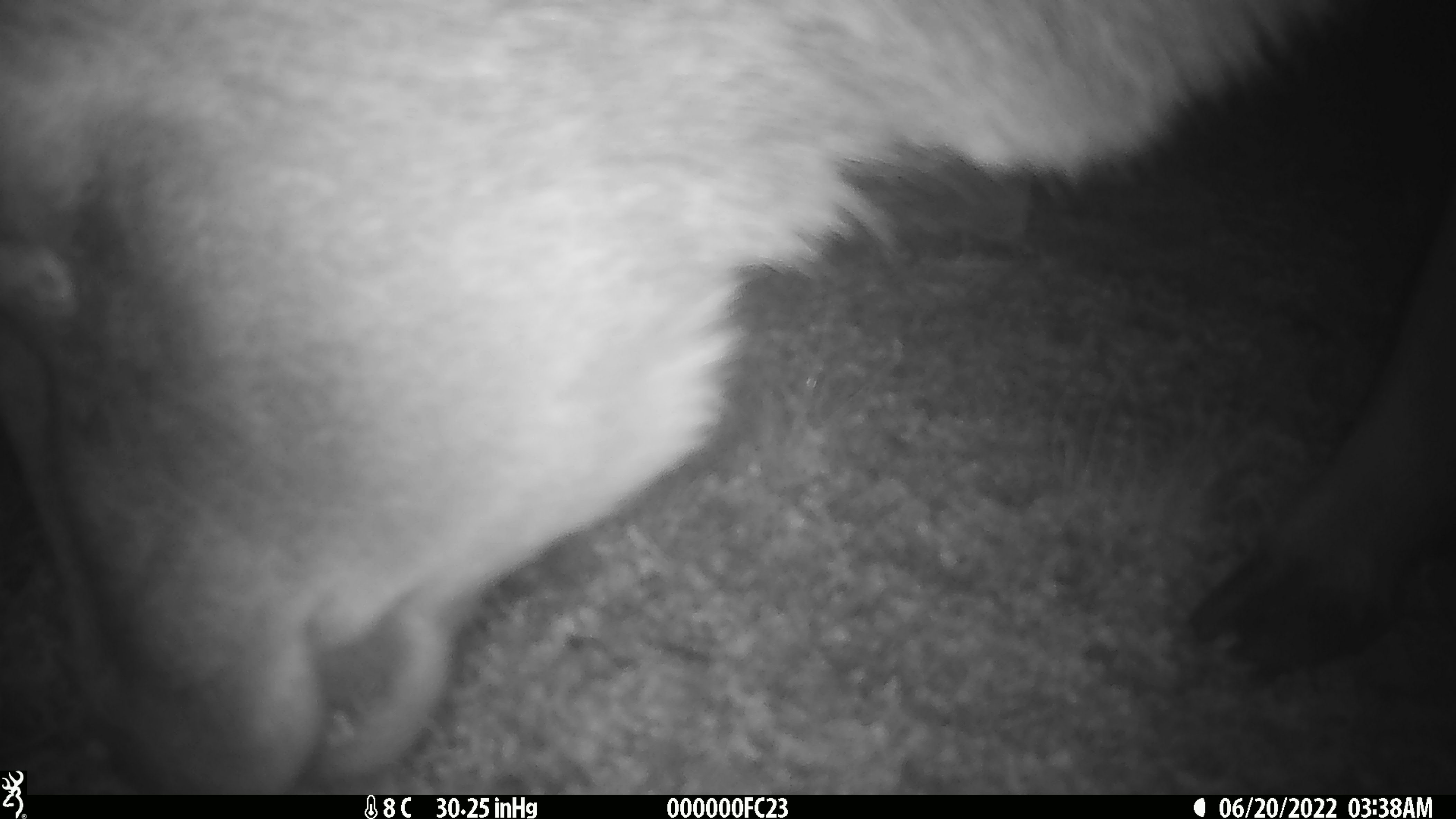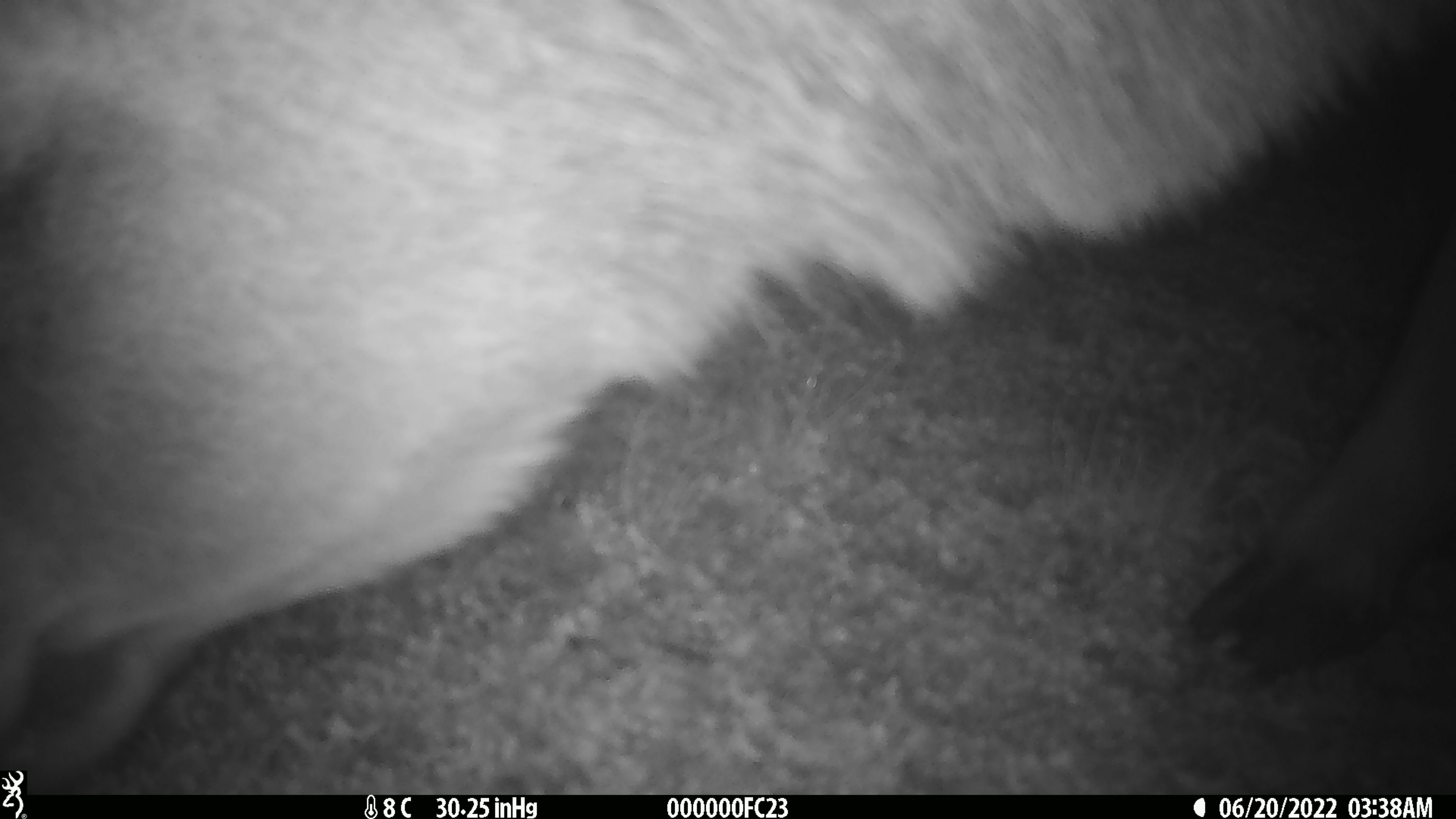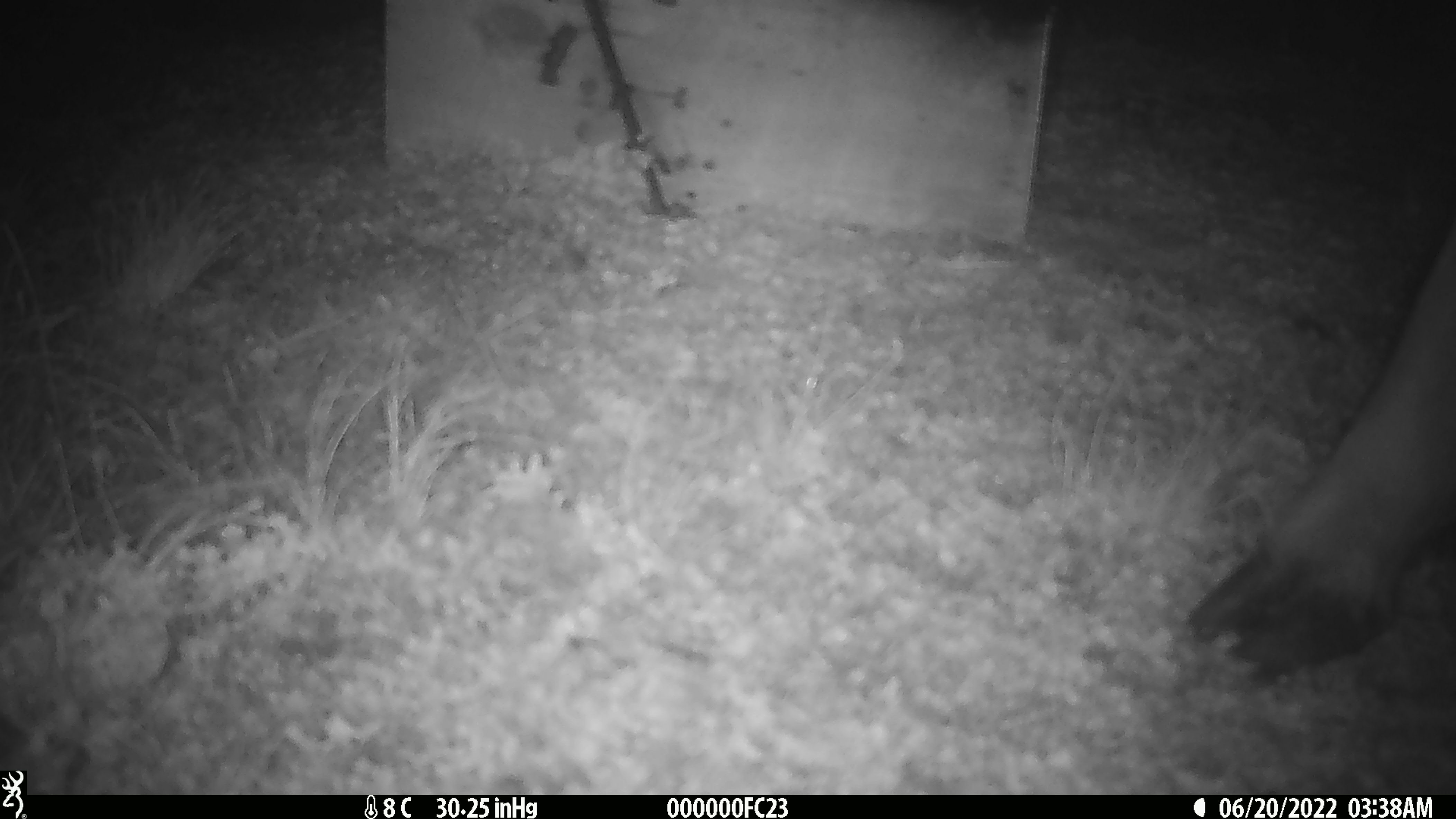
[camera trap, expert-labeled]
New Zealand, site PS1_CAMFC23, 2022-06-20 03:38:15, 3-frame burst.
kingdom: Animalia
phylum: Chordata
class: Mammalia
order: Artiodactyla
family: Cervidae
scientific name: Cervidae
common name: deer